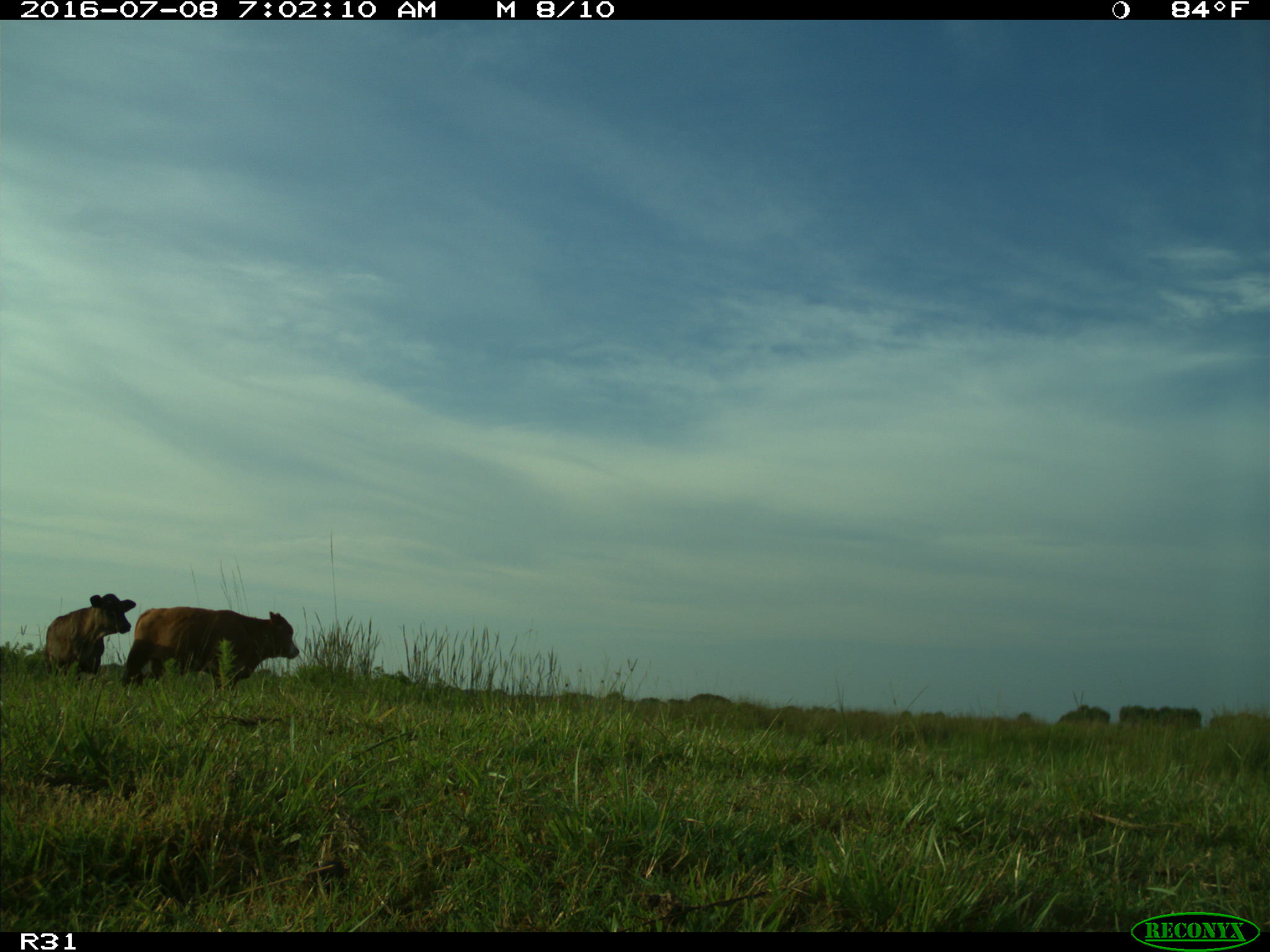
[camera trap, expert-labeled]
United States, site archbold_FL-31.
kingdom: Animalia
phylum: Chordata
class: Mammalia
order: Artiodactyla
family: Bovidae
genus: Bos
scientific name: Bos taurus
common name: domestic cow